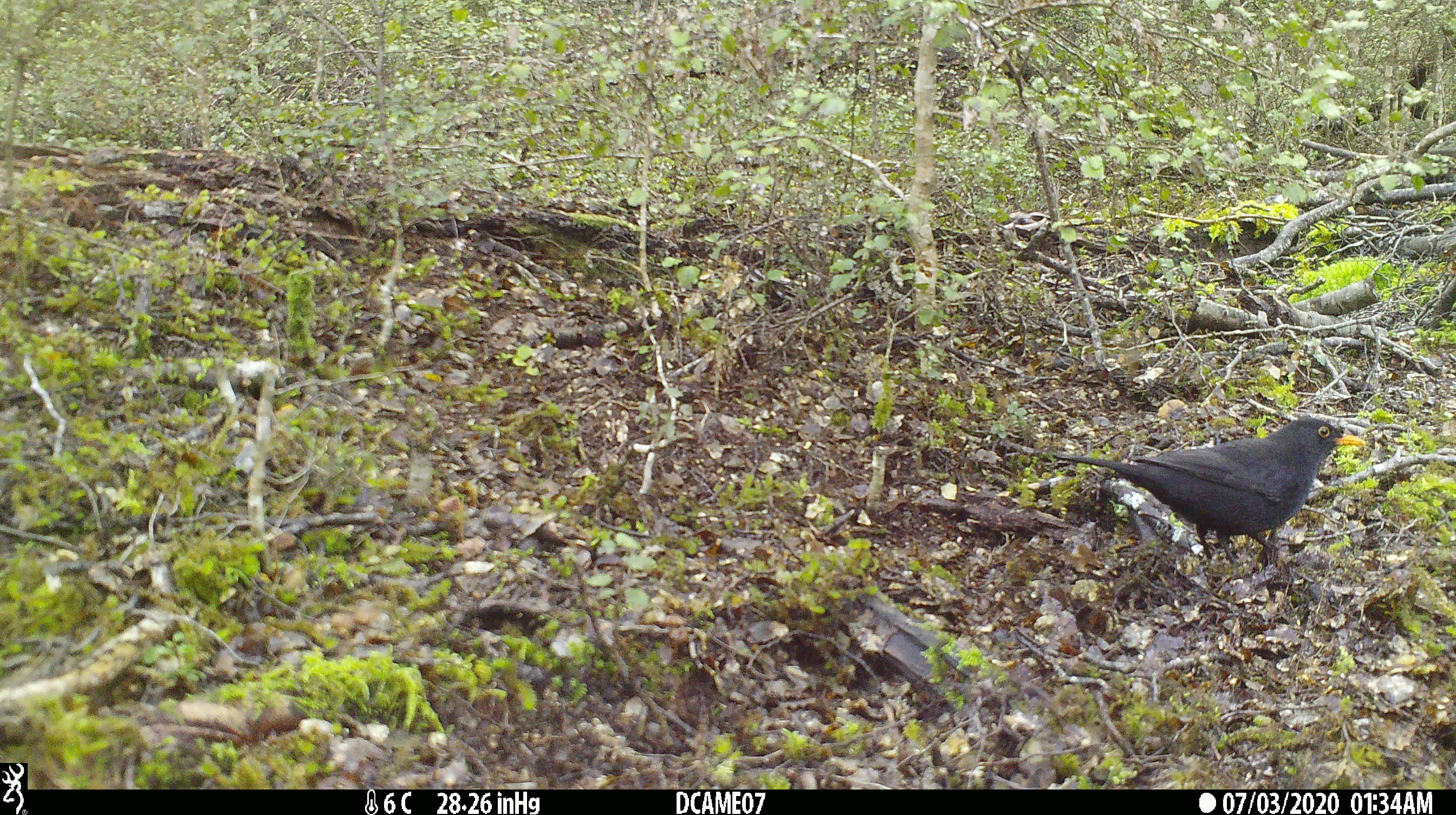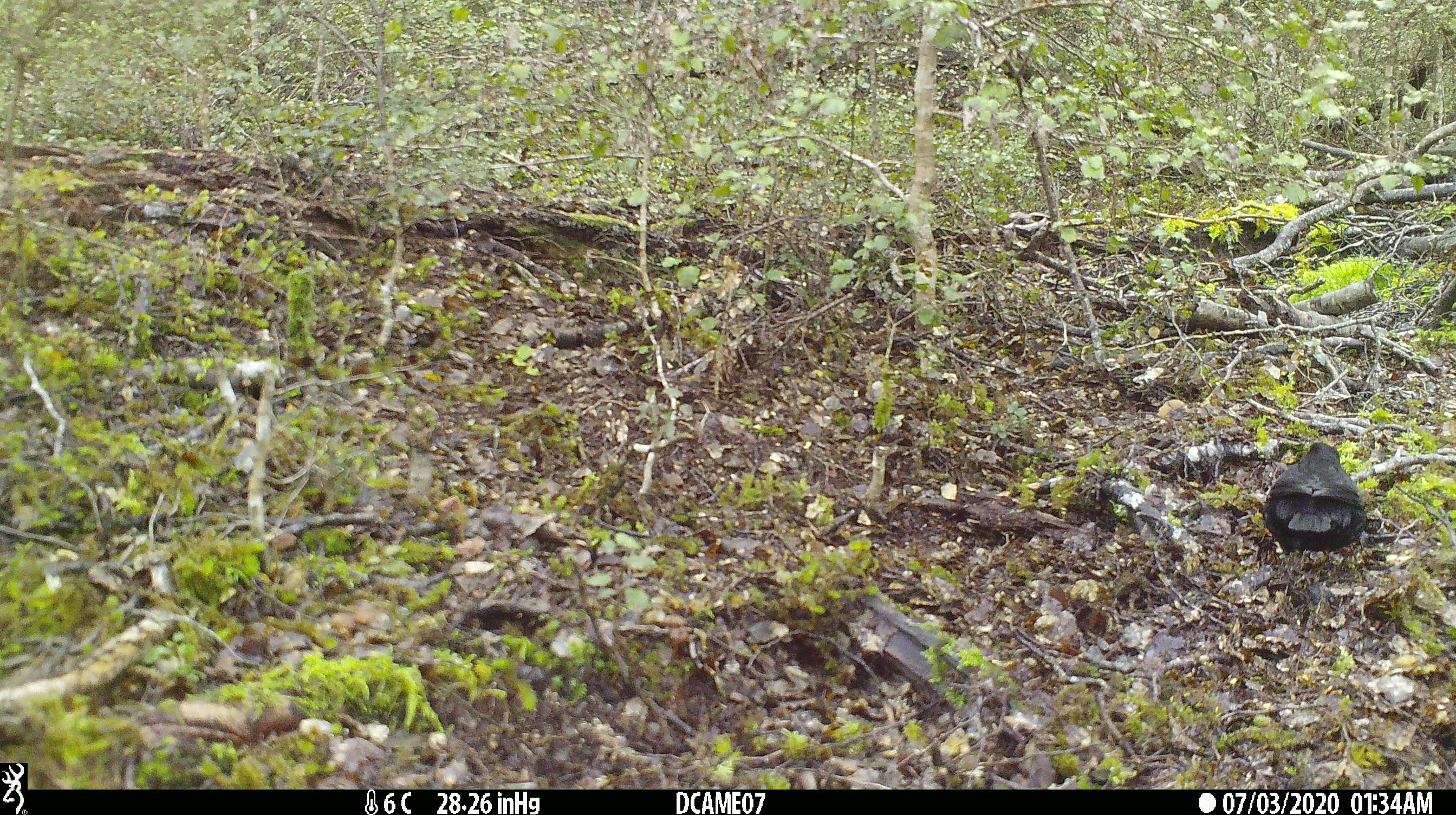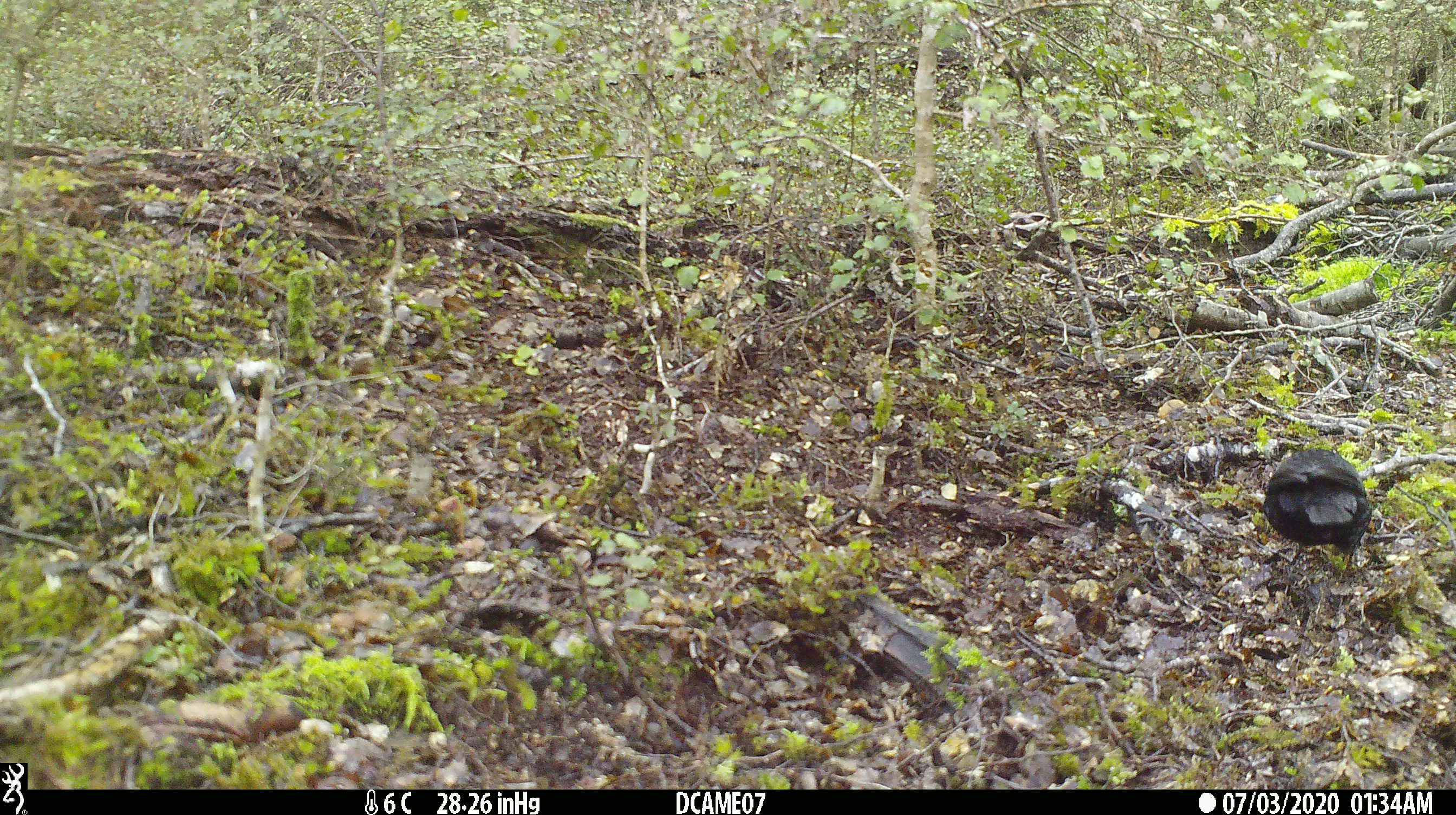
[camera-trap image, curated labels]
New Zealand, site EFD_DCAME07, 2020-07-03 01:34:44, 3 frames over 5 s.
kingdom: Animalia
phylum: Chordata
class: Aves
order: Passeriformes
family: Turdidae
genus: Turdus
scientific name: Turdus merula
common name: eurasian blackbird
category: blackbird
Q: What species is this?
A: Blackbird (eurasian blackbird) (Turdus merula).